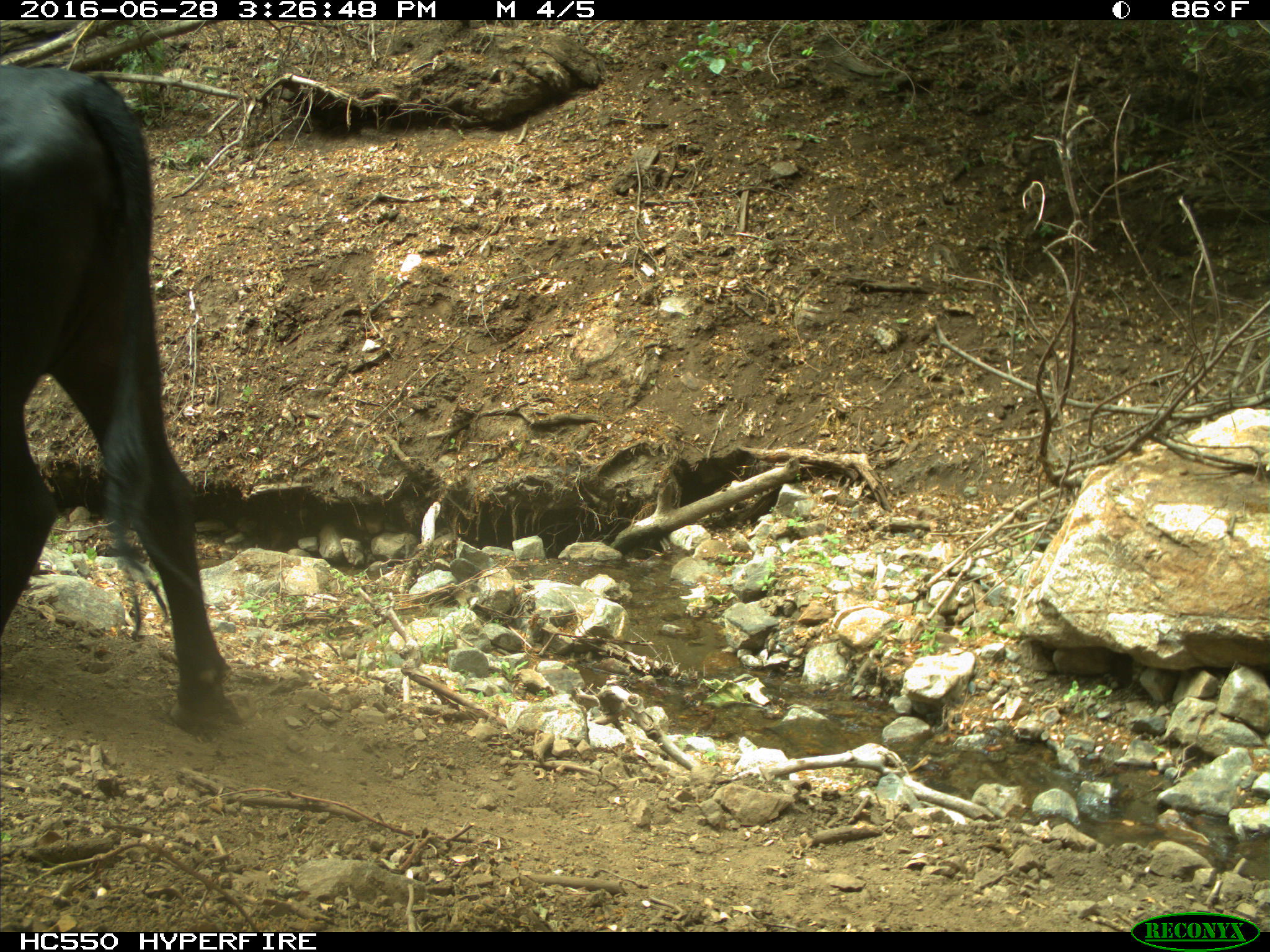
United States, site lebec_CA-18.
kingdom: Animalia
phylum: Chordata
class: Mammalia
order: Artiodactyla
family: Bovidae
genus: Bos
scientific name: Bos taurus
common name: domestic cow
Bos taurus (domestic cow).